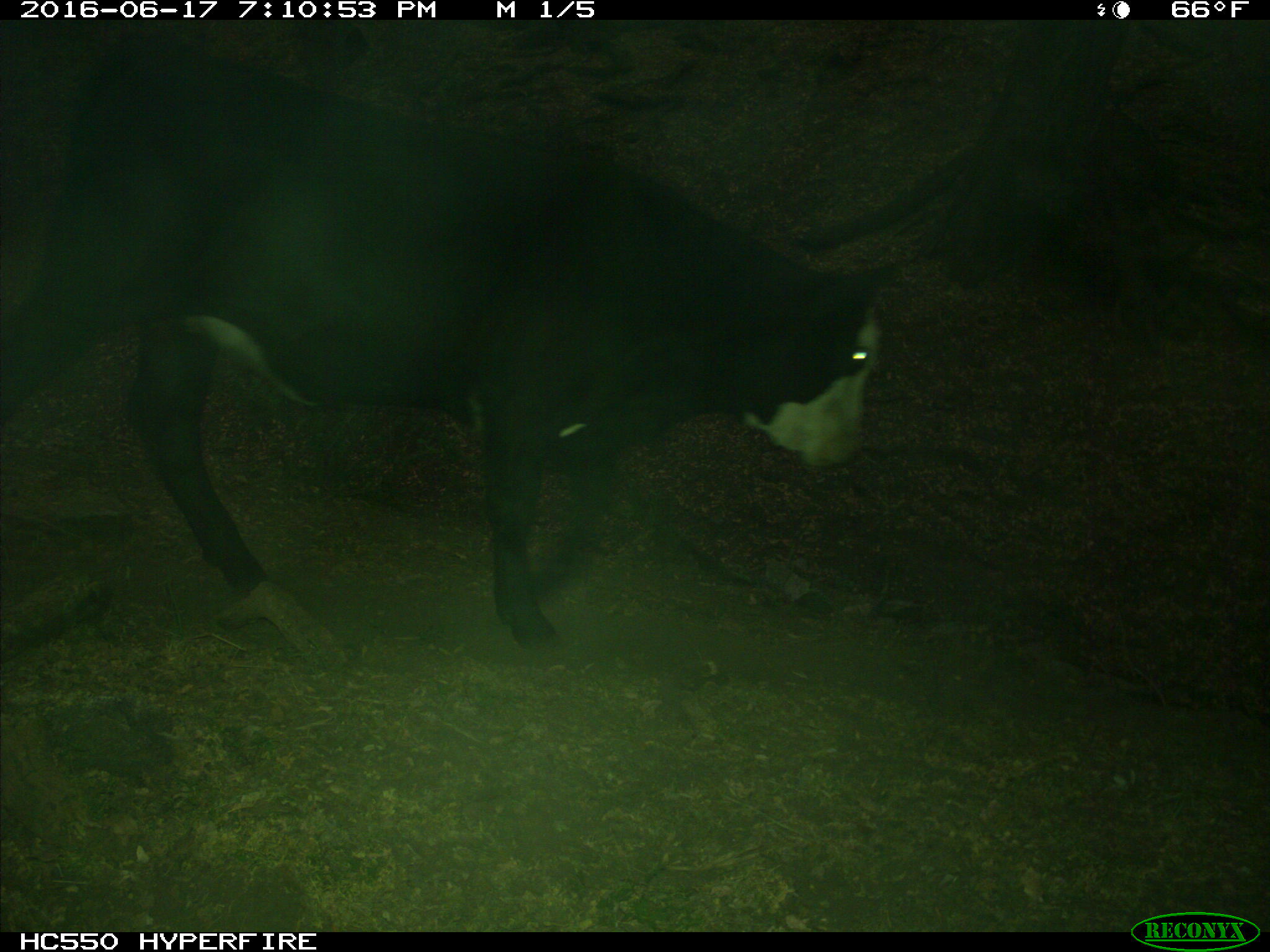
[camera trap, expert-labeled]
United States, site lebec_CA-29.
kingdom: Animalia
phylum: Chordata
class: Mammalia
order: Artiodactyla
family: Bovidae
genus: Bos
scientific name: Bos taurus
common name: domestic cow